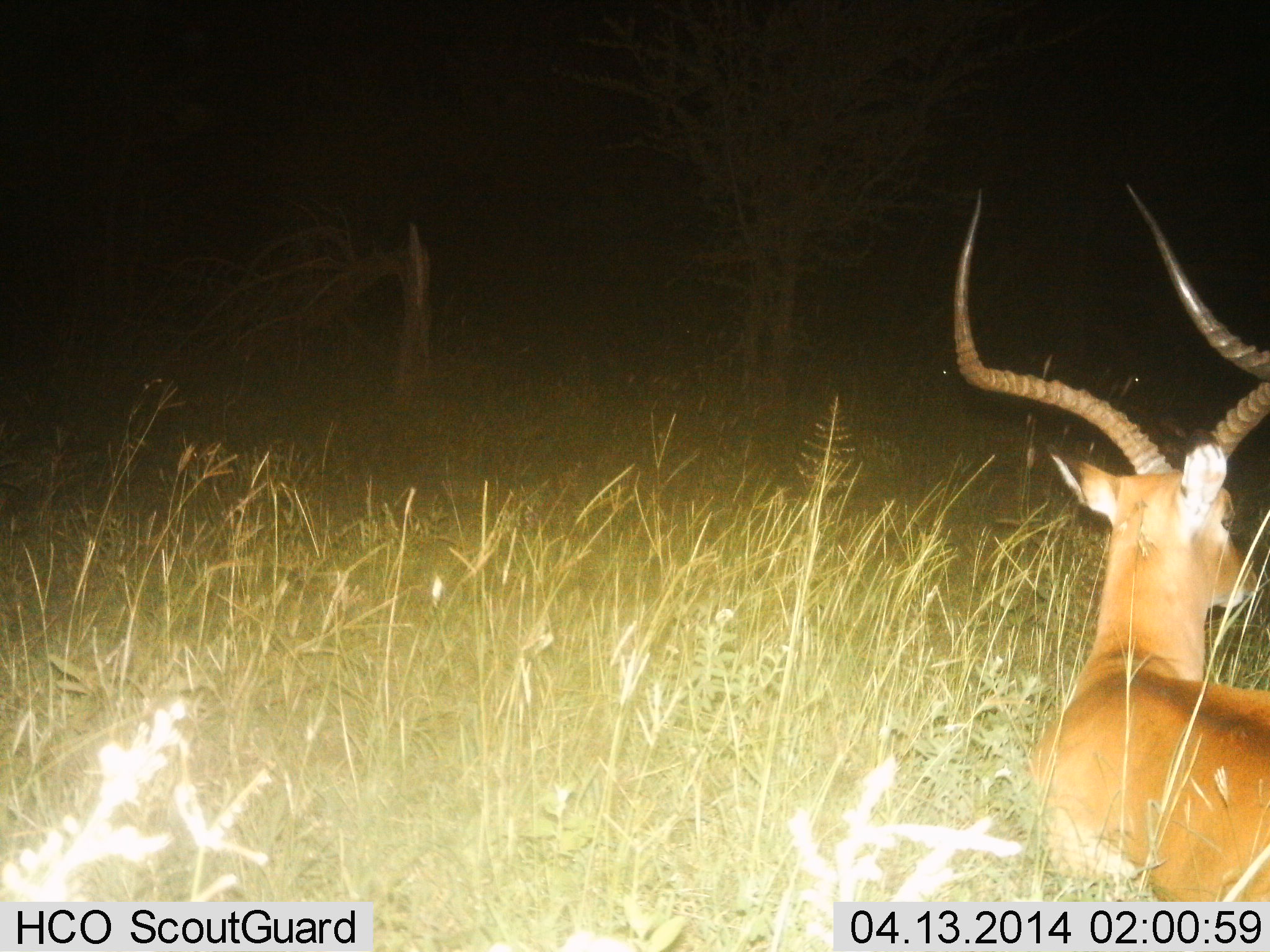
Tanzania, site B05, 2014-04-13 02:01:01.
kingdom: Animalia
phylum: Chordata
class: Mammalia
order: Artiodactyla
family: Bovidae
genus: Aepyceros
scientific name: Aepyceros melampus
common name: impala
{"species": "impala (Aepyceros melampus)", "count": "1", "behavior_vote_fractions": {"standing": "20%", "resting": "80%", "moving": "0%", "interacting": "0%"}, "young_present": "0%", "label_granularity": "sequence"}